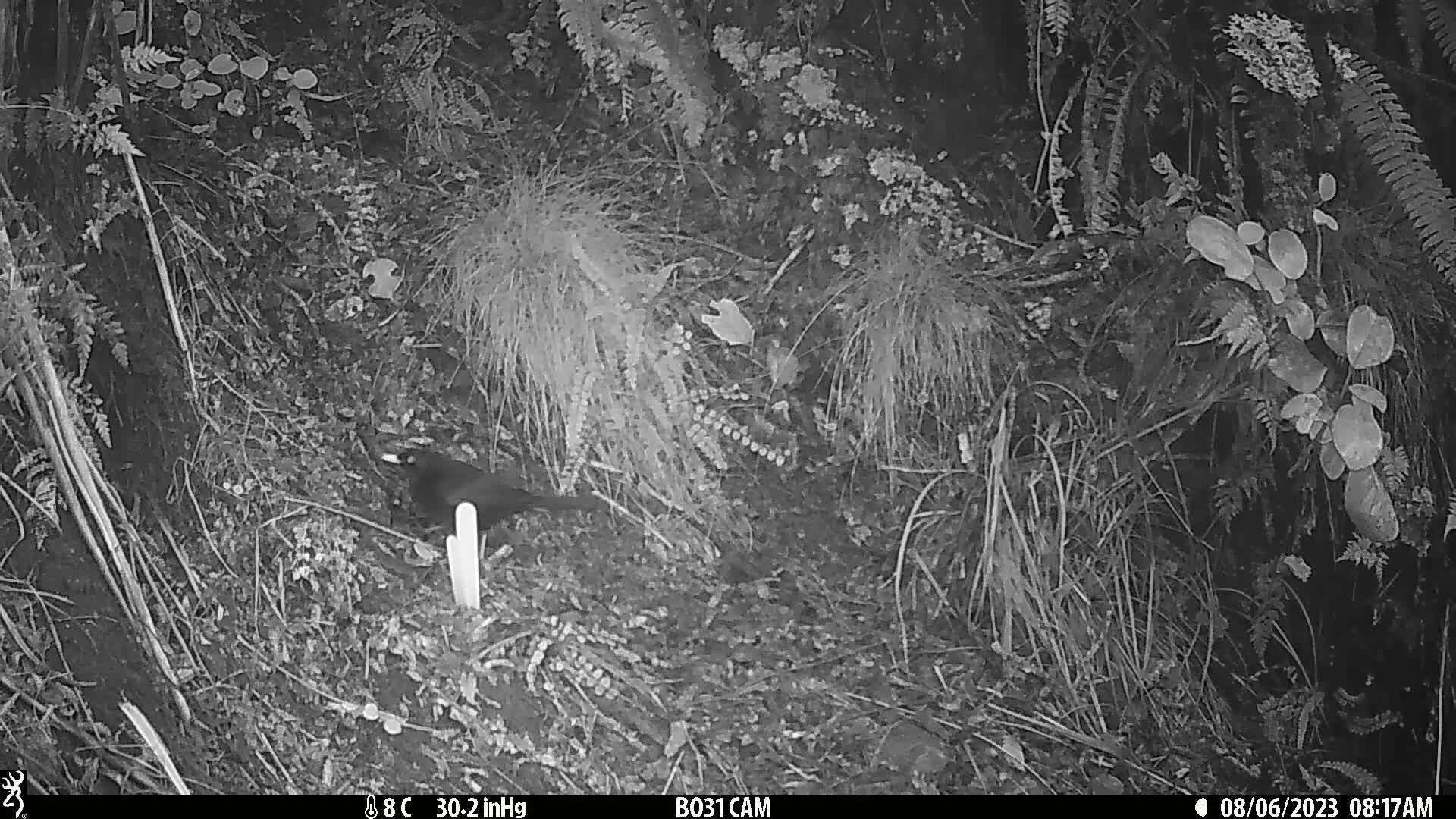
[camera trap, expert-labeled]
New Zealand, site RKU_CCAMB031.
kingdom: Animalia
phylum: Chordata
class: Aves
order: Passeriformes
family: Turdidae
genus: Turdus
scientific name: Turdus merula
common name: eurasian blackbird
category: blackbird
Blackbird (eurasian blackbird) (Turdus merula).